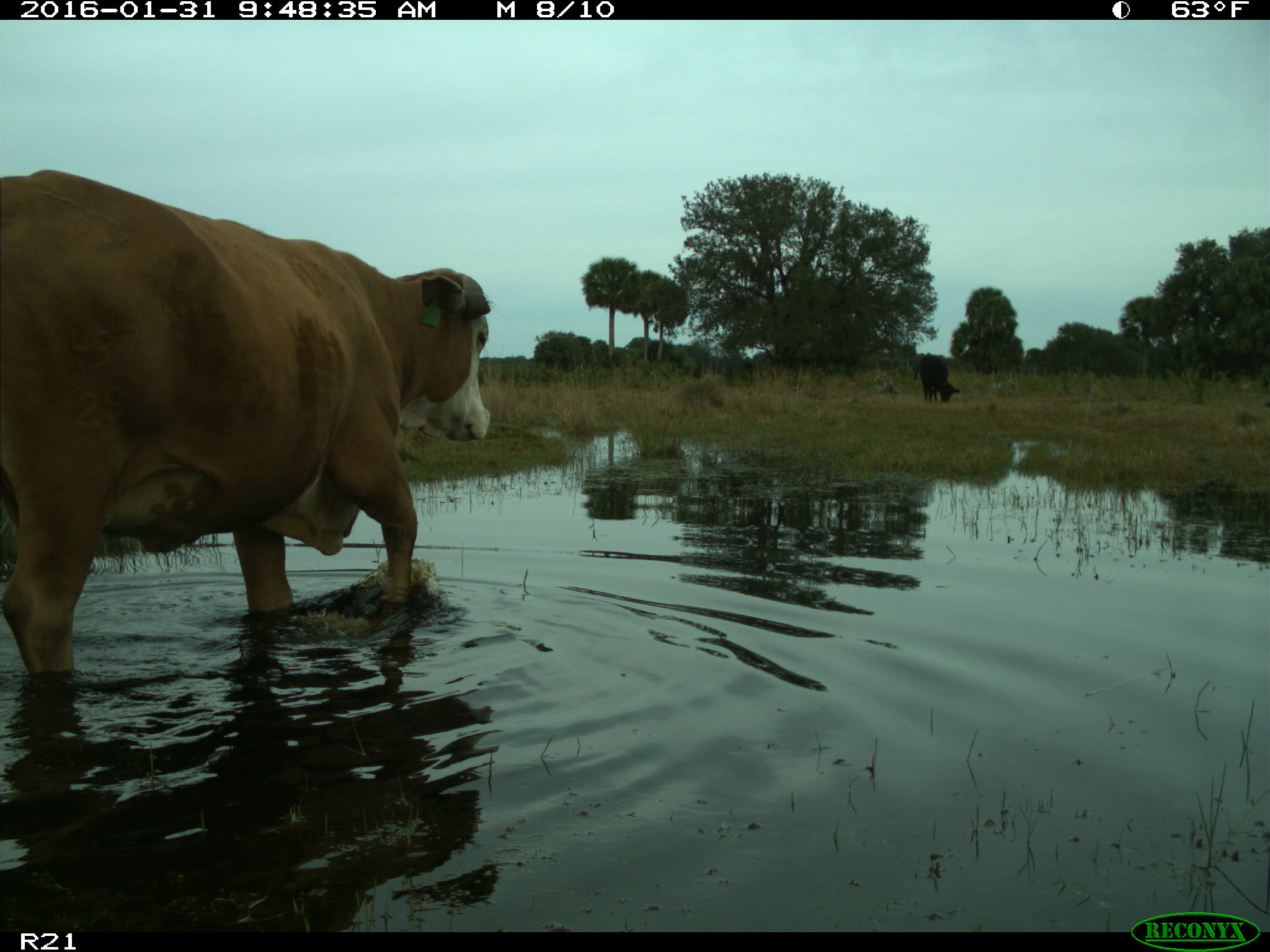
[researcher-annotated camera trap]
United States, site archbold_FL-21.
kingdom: Animalia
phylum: Chordata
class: Mammalia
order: Artiodactyla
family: Bovidae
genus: Bos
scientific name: Bos taurus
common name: domestic cow